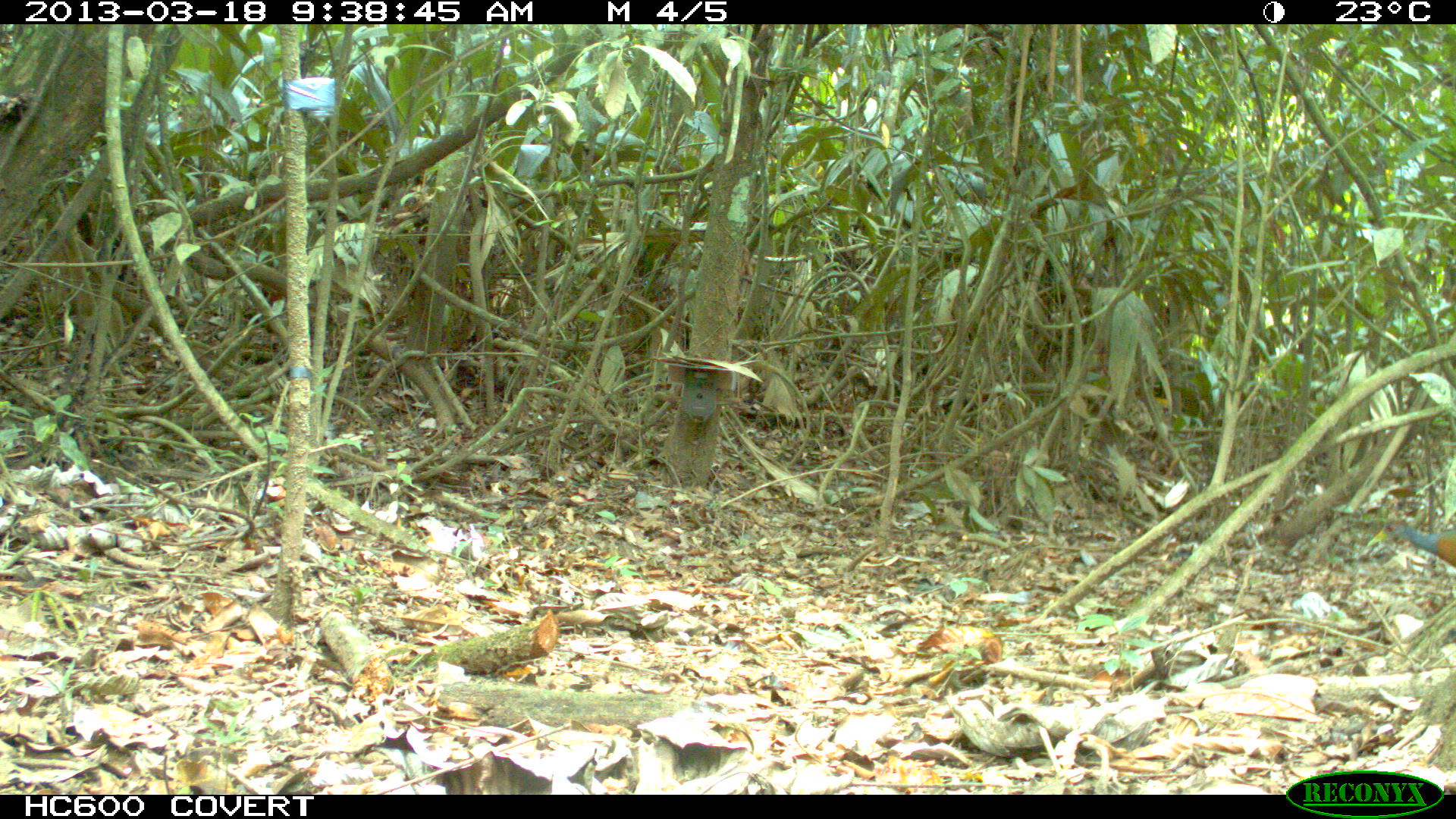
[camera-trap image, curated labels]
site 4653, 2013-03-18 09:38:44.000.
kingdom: Animalia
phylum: Chordata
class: Aves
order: Gruiformes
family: Rallidae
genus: Aramides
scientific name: Aramides cajaneus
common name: gray-cowled wood-rail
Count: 1.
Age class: adult.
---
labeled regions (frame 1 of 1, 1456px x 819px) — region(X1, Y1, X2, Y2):
aramides cajaneus: region(1365, 513, 1455, 567)